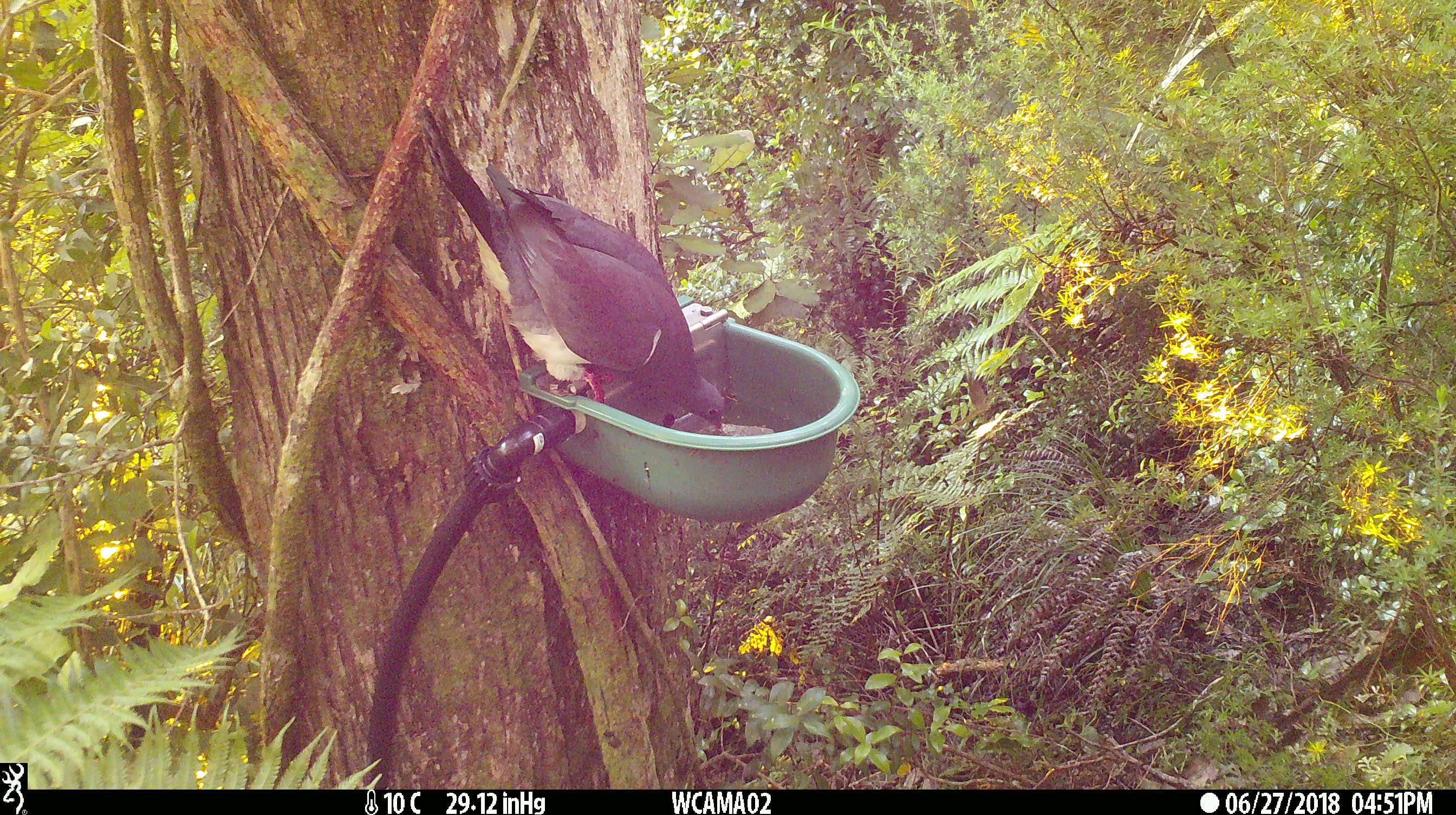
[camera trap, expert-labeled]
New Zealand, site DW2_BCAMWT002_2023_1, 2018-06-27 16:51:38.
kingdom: Animalia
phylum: Chordata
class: Aves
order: Columbiformes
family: Columbidae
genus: Hemiphaga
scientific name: Hemiphaga novaeseelandiae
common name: new zealand pigeon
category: kereru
Kereru (new zealand pigeon) (Hemiphaga novaeseelandiae).